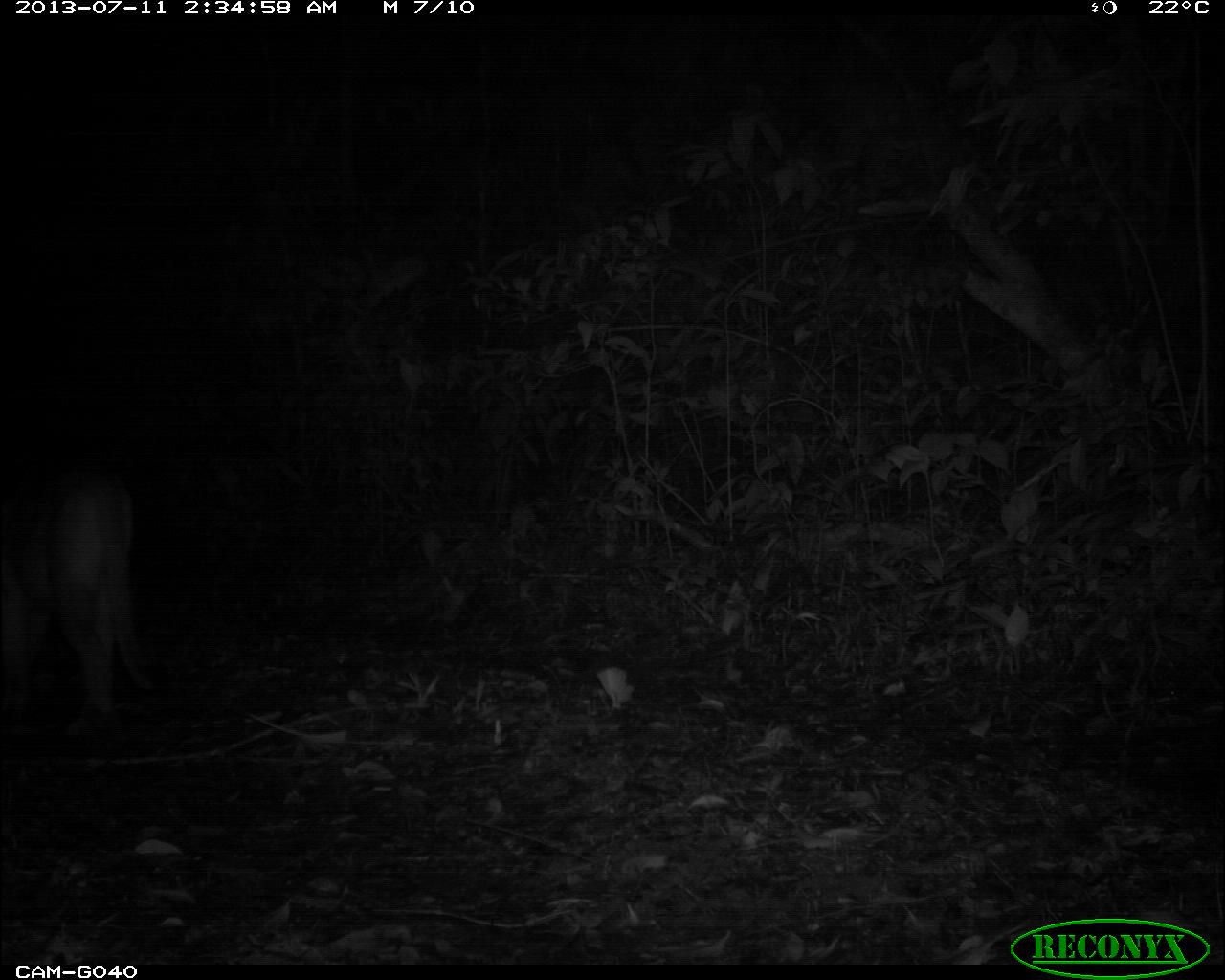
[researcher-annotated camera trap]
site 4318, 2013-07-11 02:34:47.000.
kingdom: Animalia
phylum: Chordata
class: Mammalia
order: Carnivora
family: Felidae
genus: Puma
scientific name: Puma concolor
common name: mountain lion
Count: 1.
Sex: male.